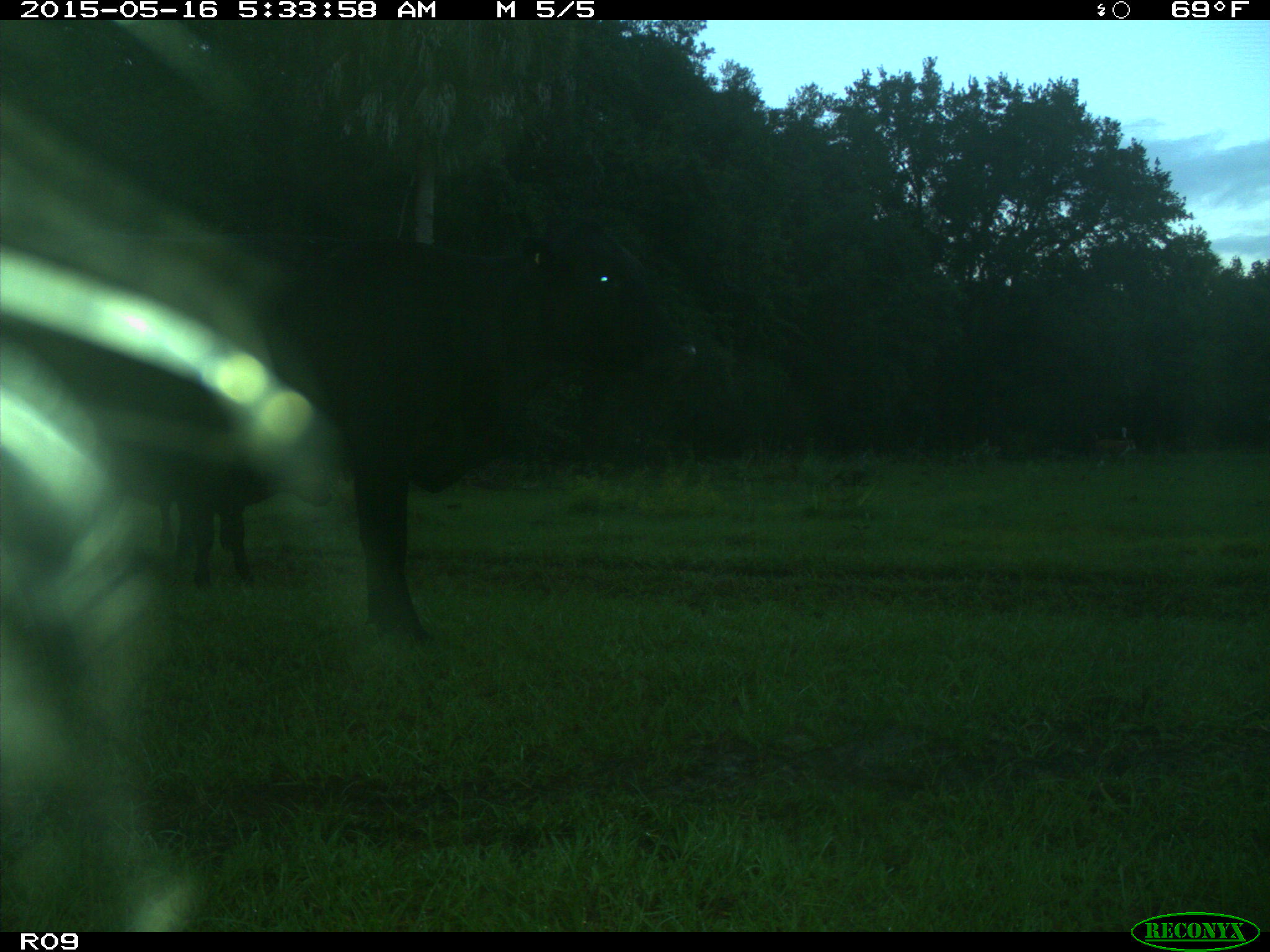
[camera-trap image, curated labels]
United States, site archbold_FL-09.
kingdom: Animalia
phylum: Chordata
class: Mammalia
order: Artiodactyla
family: Bovidae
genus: Bos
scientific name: Bos taurus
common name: domestic cow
Bos taurus (domestic cow).